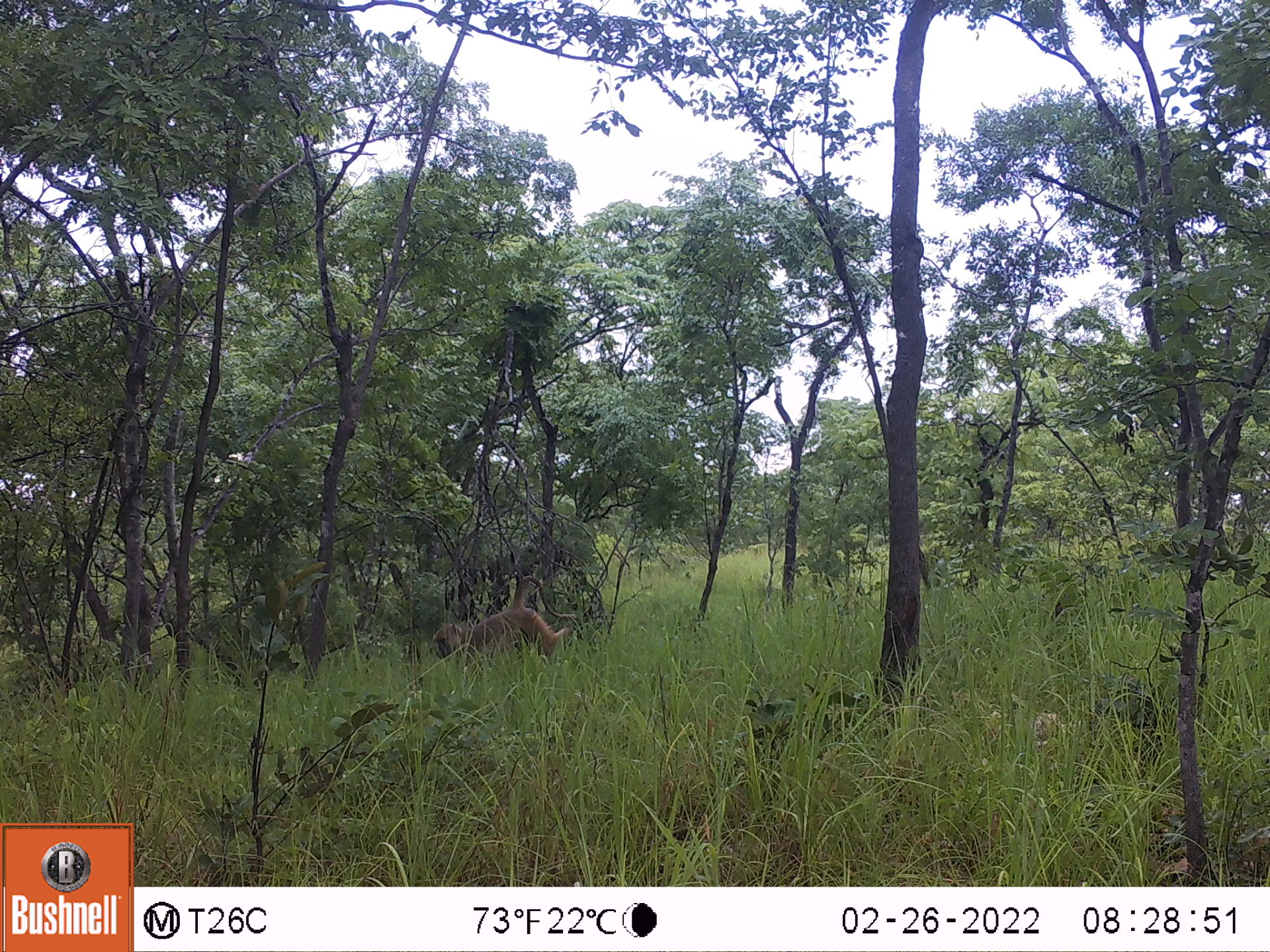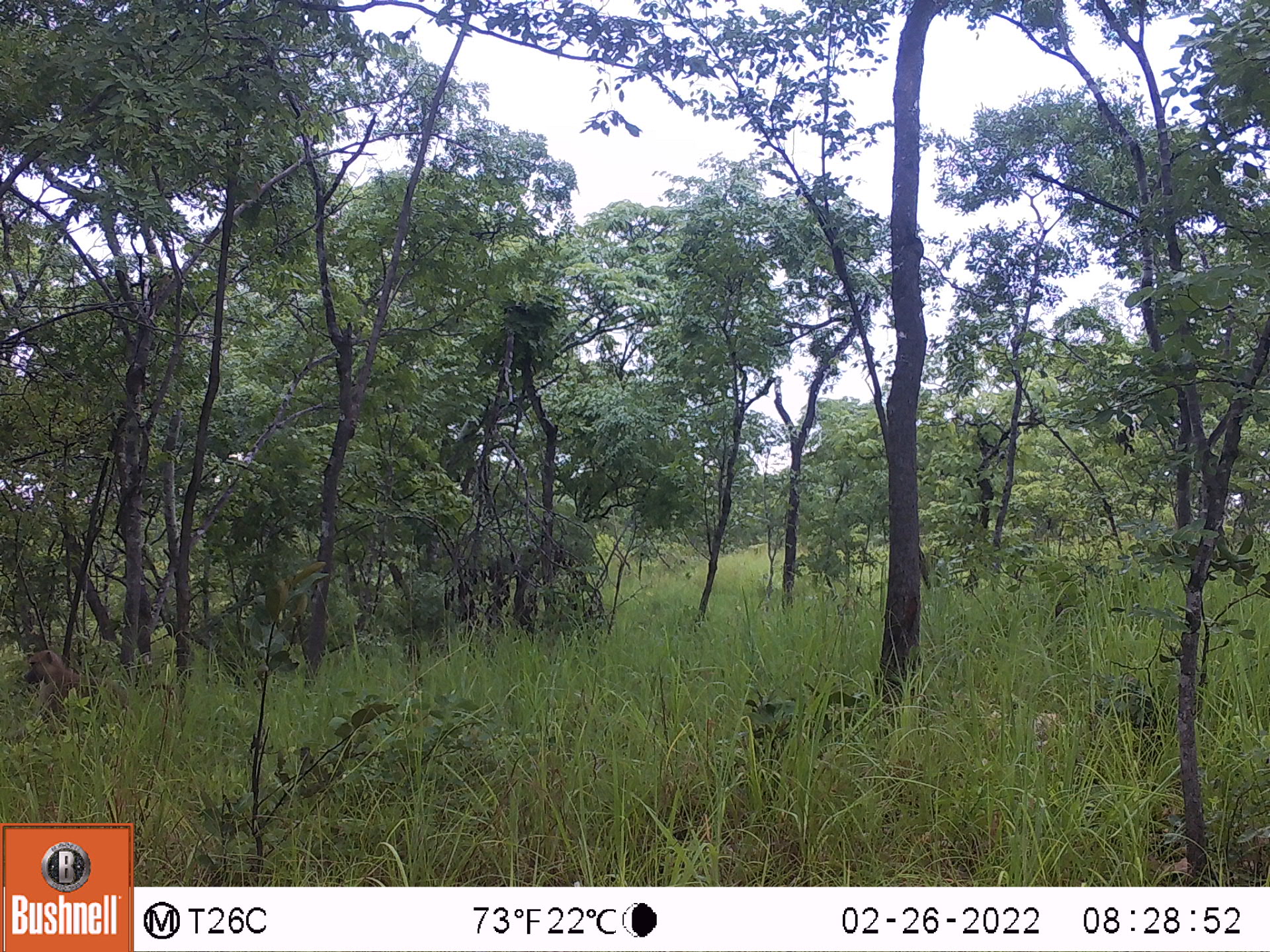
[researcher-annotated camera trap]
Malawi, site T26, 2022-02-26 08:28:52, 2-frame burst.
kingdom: Animalia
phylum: Chordata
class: Mammalia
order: Primates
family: Cercopithecidae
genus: Papio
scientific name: Papio cynocephalus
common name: yellow baboon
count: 1